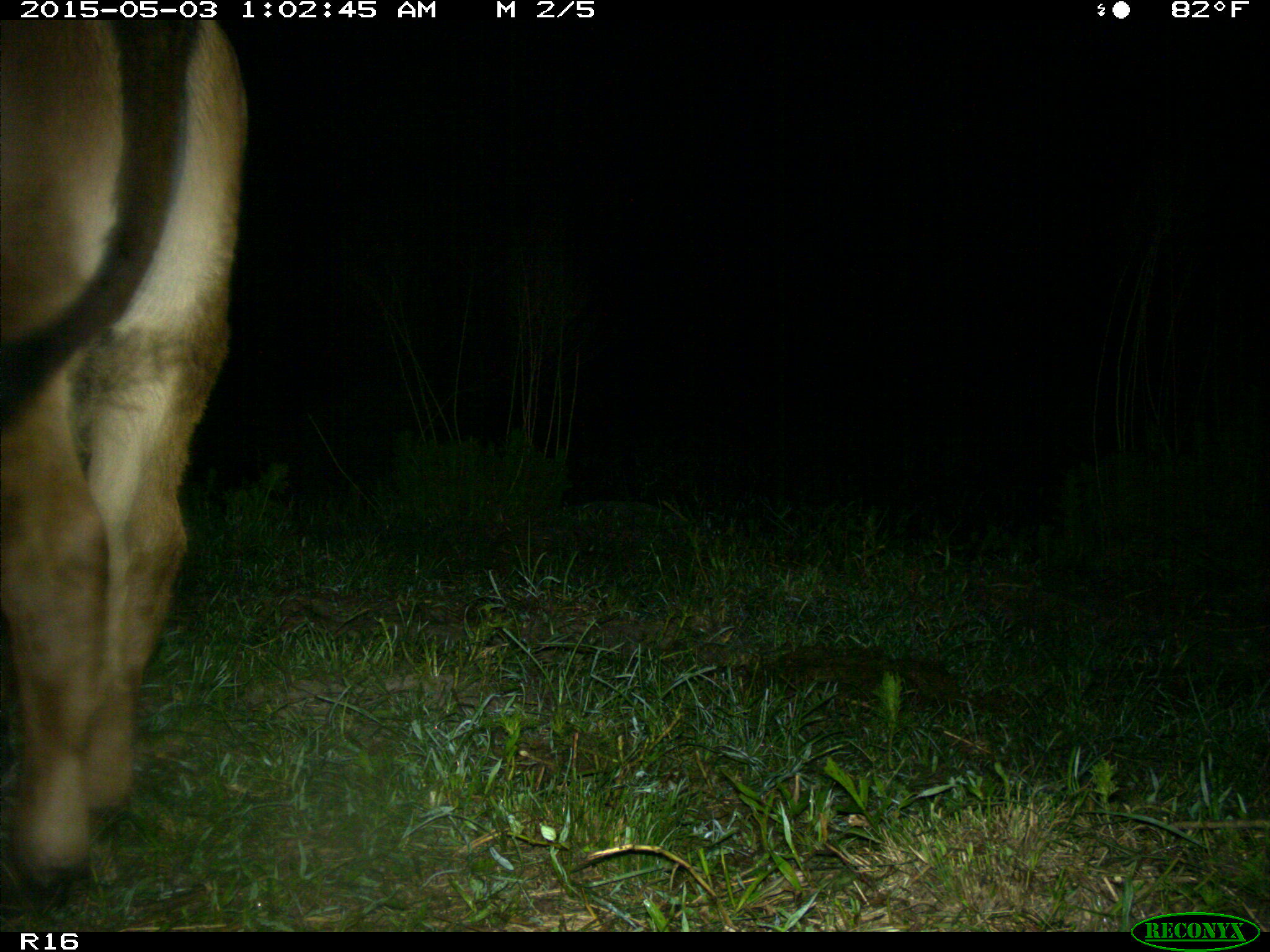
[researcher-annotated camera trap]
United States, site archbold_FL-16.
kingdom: Animalia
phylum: Chordata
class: Mammalia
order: Artiodactyla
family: Bovidae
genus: Bos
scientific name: Bos taurus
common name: domestic cow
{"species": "Bos taurus (domestic cow)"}